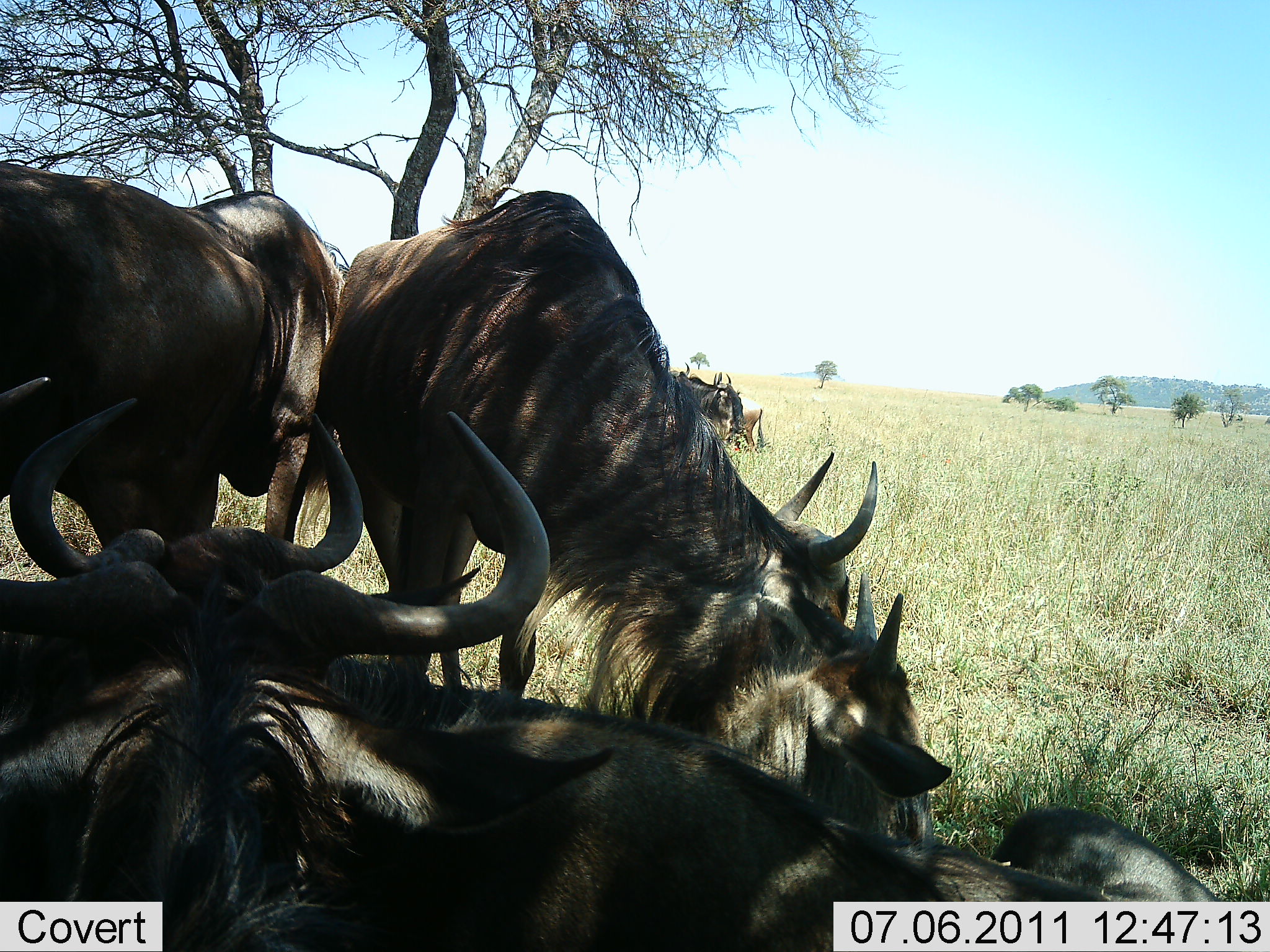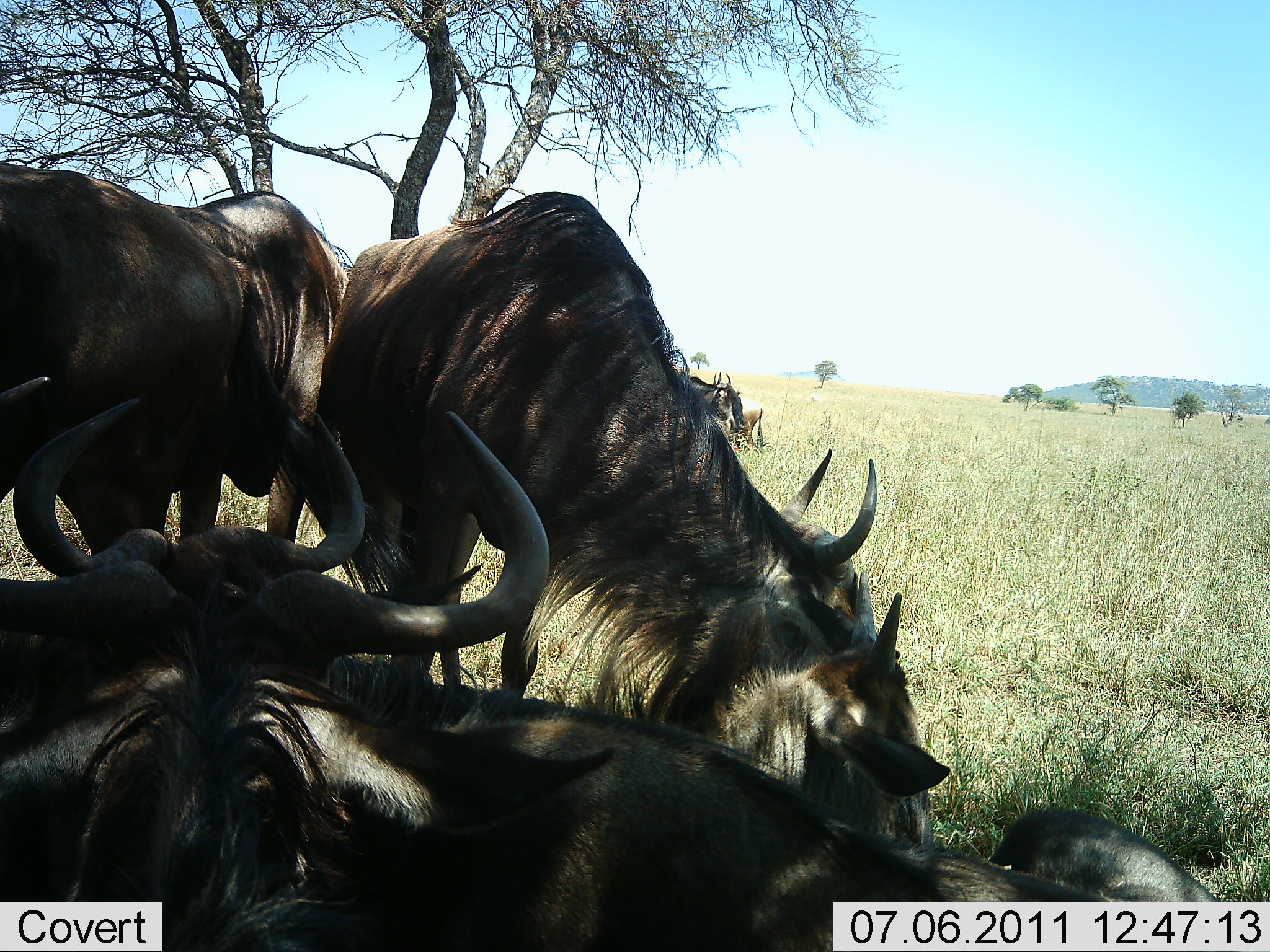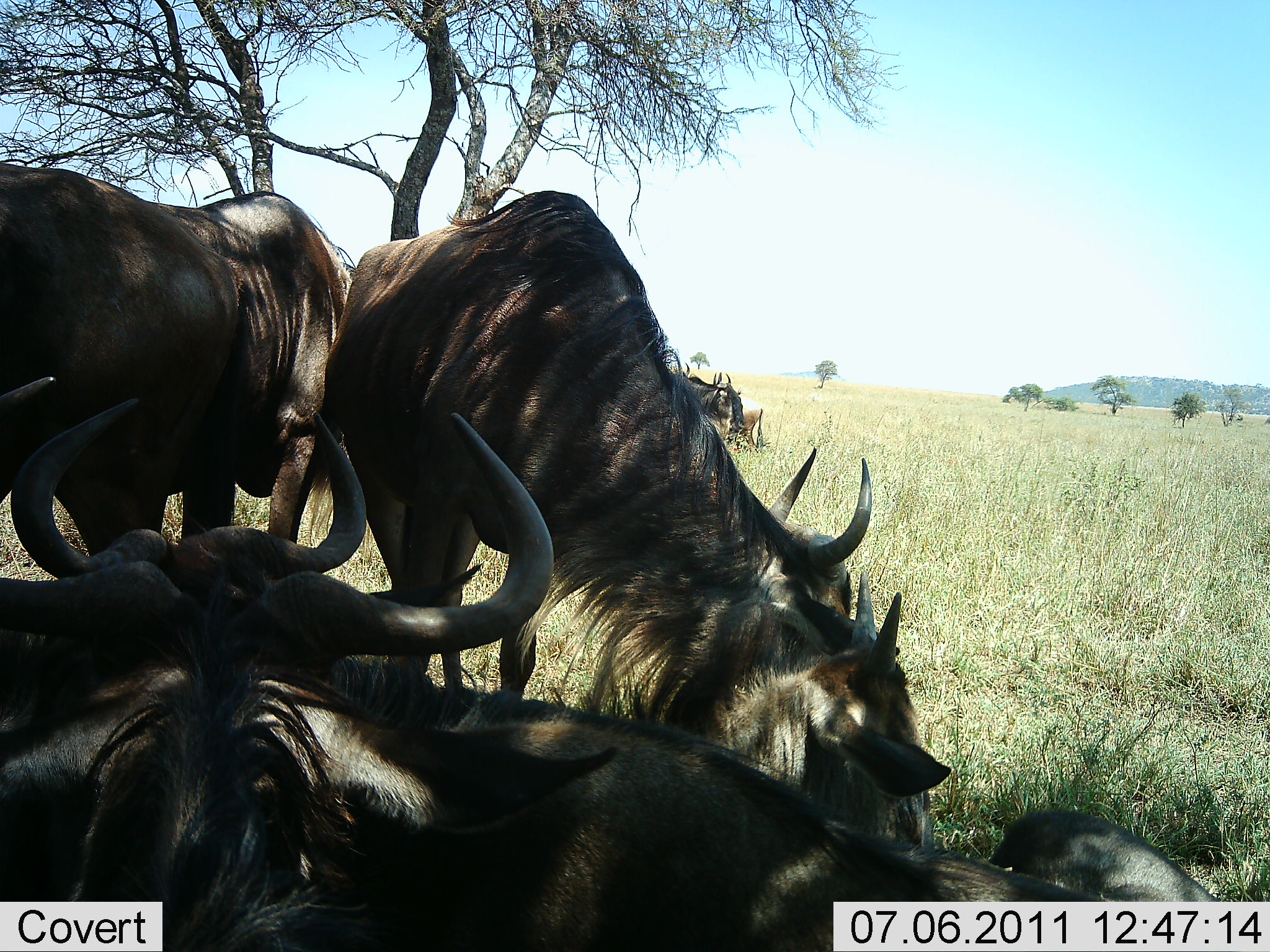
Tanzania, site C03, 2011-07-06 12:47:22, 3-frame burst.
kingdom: Animalia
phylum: Chordata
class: Mammalia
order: Artiodactyla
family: Bovidae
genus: Connochaetes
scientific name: Connochaetes taurinus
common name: blue wildebeest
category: wildebeest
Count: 5.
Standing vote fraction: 58%.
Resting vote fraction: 83%.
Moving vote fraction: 0%.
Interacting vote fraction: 8%.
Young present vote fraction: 0%.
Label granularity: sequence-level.